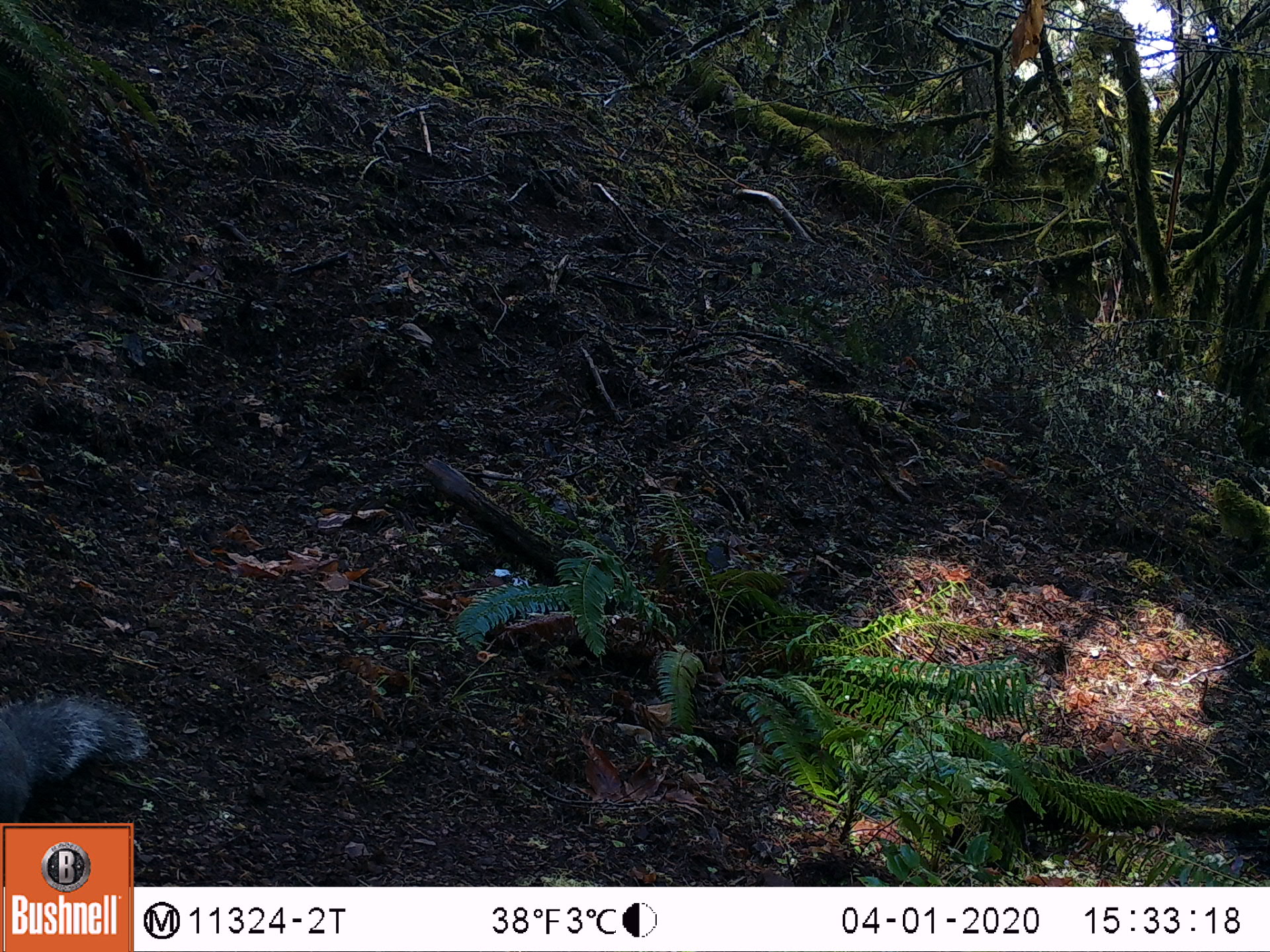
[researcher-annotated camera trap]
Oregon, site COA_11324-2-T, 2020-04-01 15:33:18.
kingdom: Animalia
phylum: Chordata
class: Mammalia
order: Rodentia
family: Sciuridae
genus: Sciurus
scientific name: Sciurus griseus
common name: western gray squirrel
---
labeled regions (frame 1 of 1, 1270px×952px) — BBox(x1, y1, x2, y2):
western gray squirrel: BBox(0, 688, 150, 807)